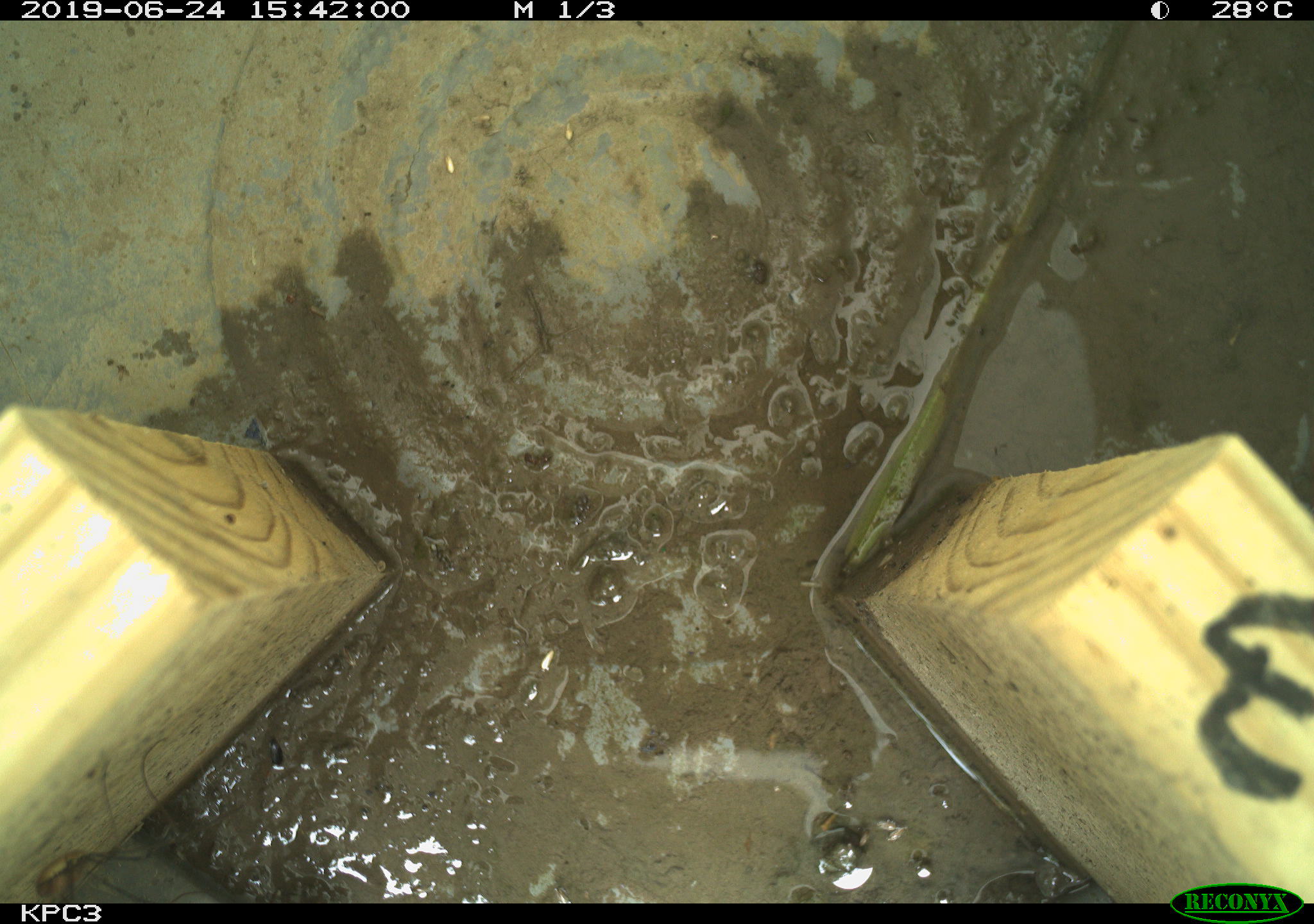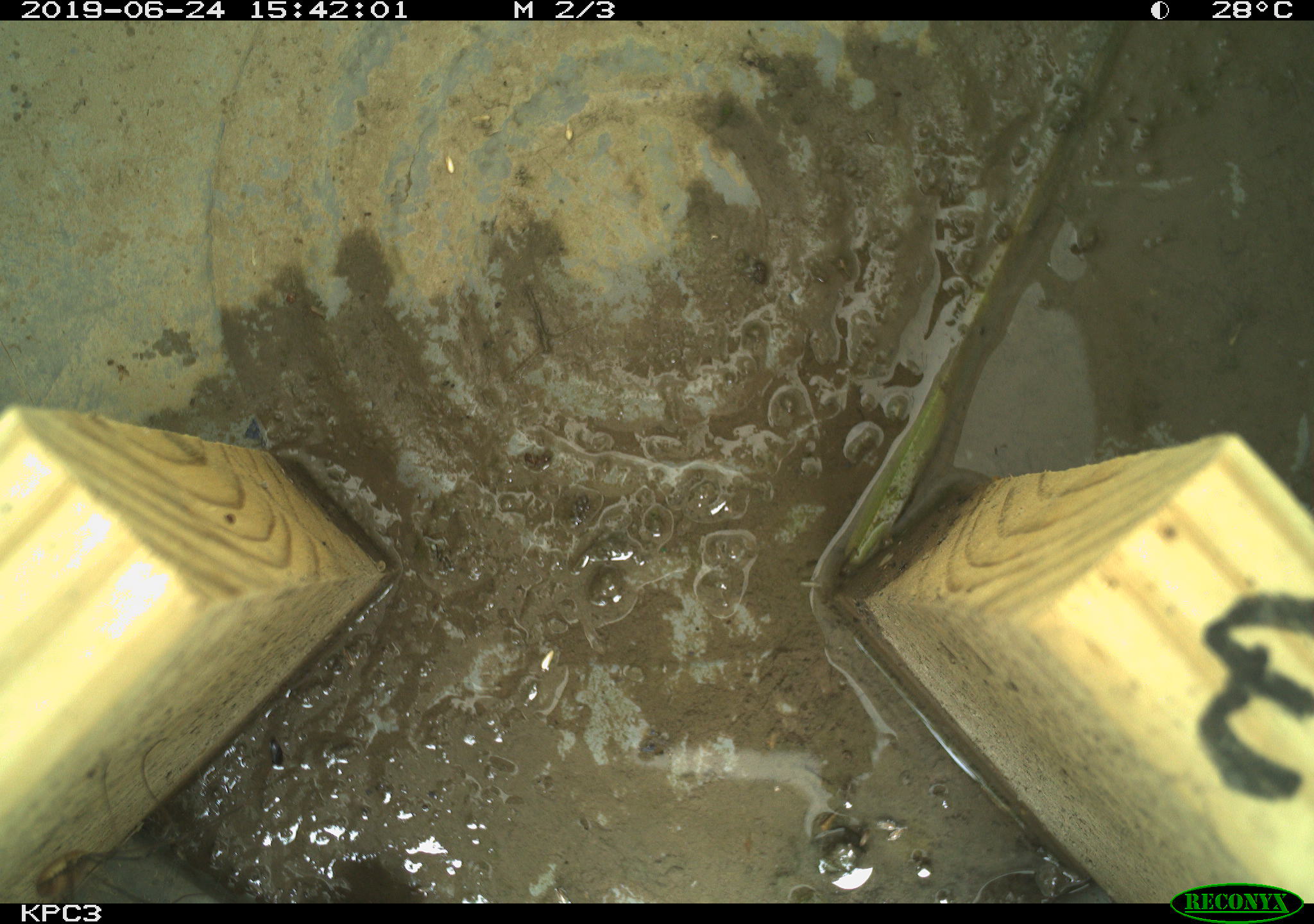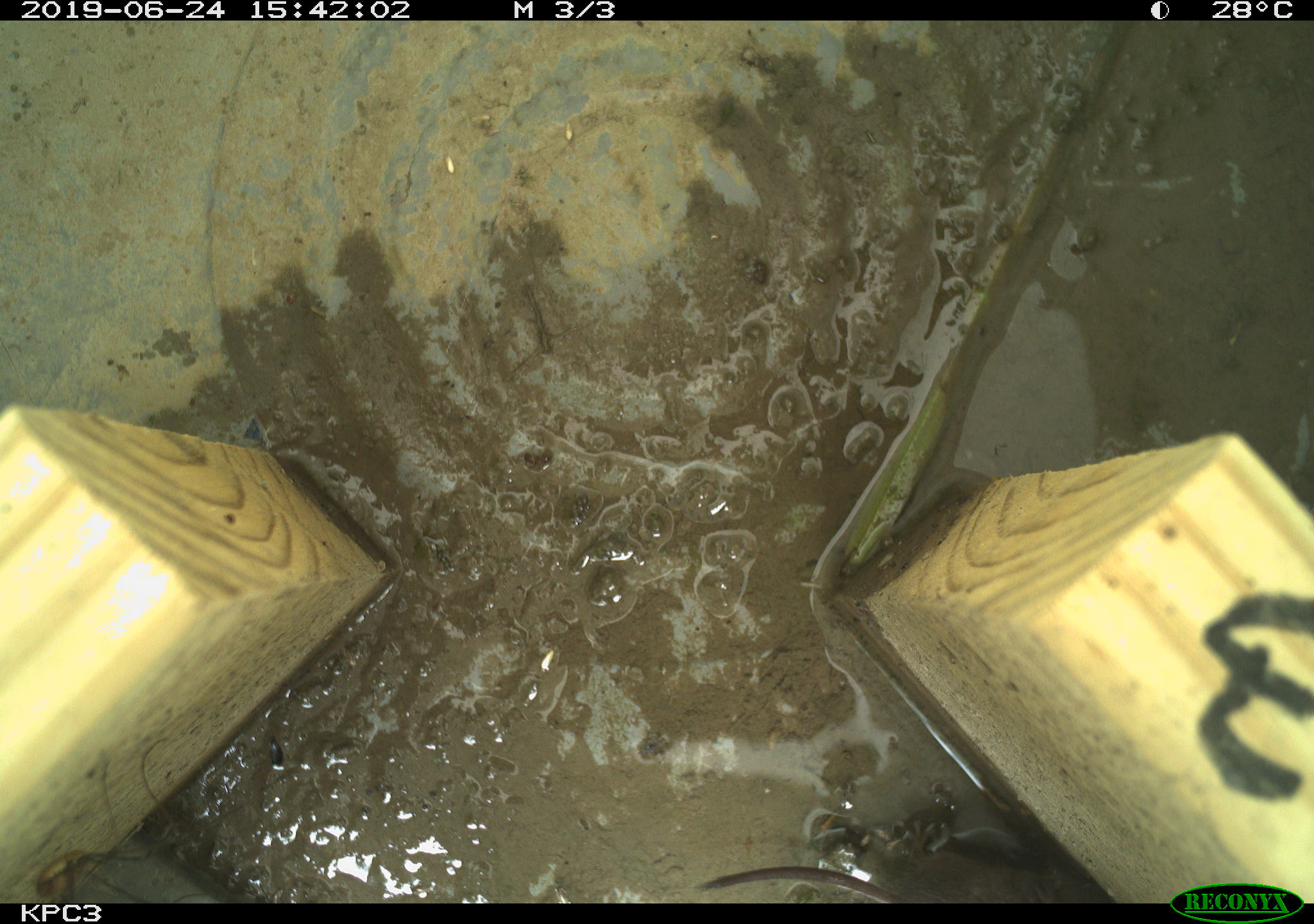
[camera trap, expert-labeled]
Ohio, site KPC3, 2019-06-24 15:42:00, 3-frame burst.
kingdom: Animalia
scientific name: Animalia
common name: animal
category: invertebrate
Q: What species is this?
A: Invertebrate (animal) (Animalia).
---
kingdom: Animalia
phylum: Chordata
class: Mammalia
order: Eulipotyphla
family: Soricidae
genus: Sorex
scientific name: Sorex cinereus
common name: masked shrew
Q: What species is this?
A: Masked shrew (Sorex cinereus).